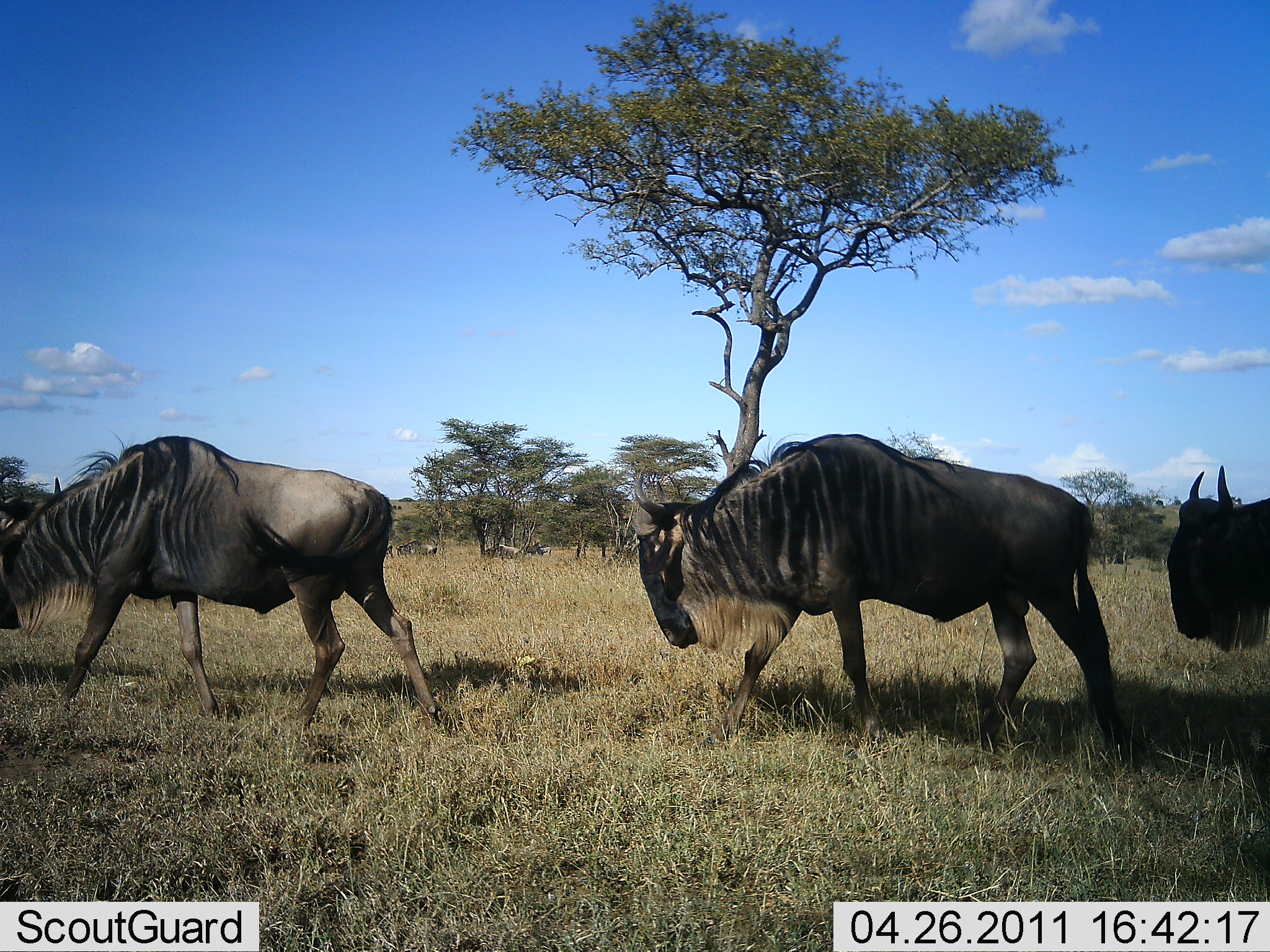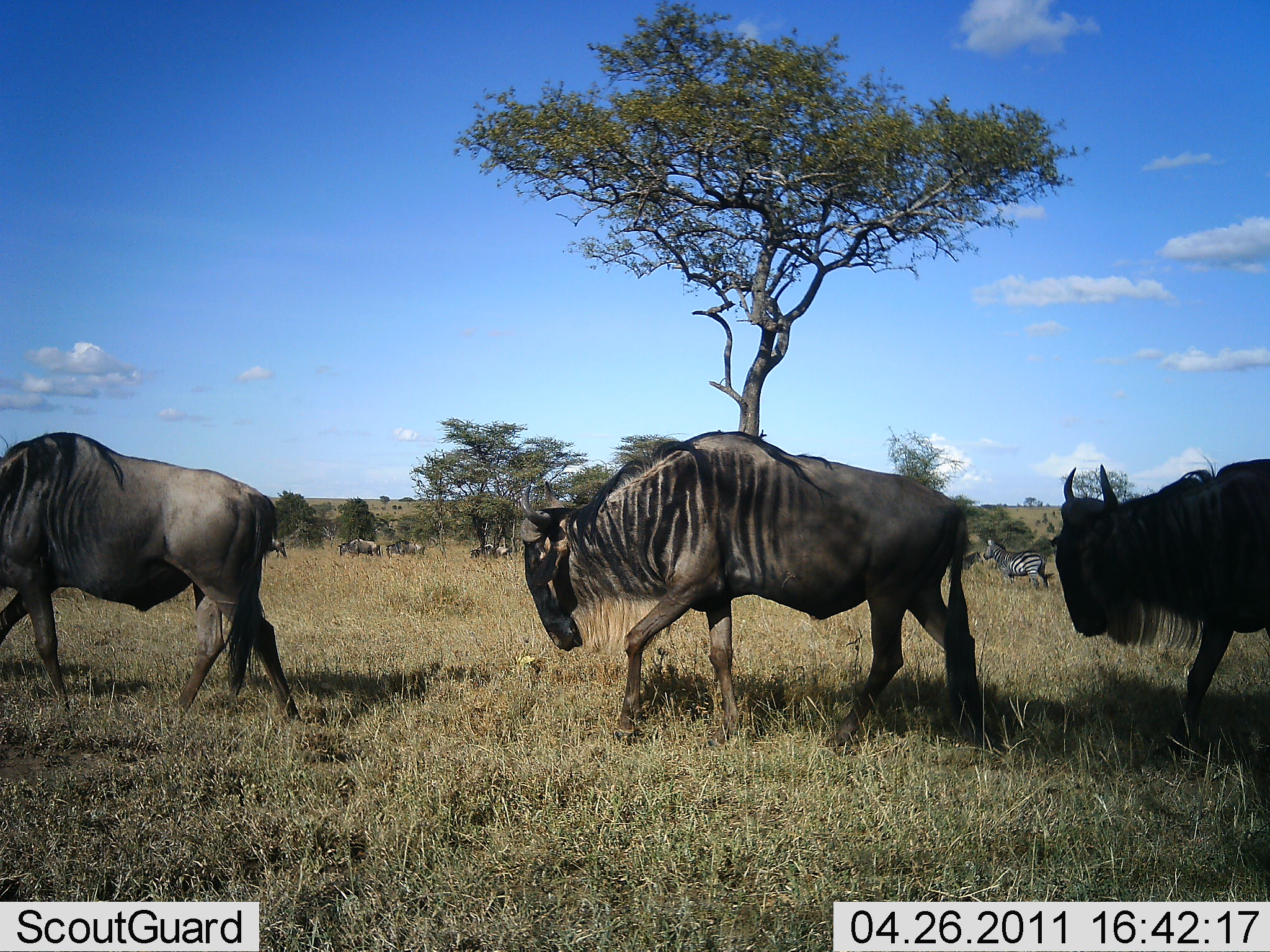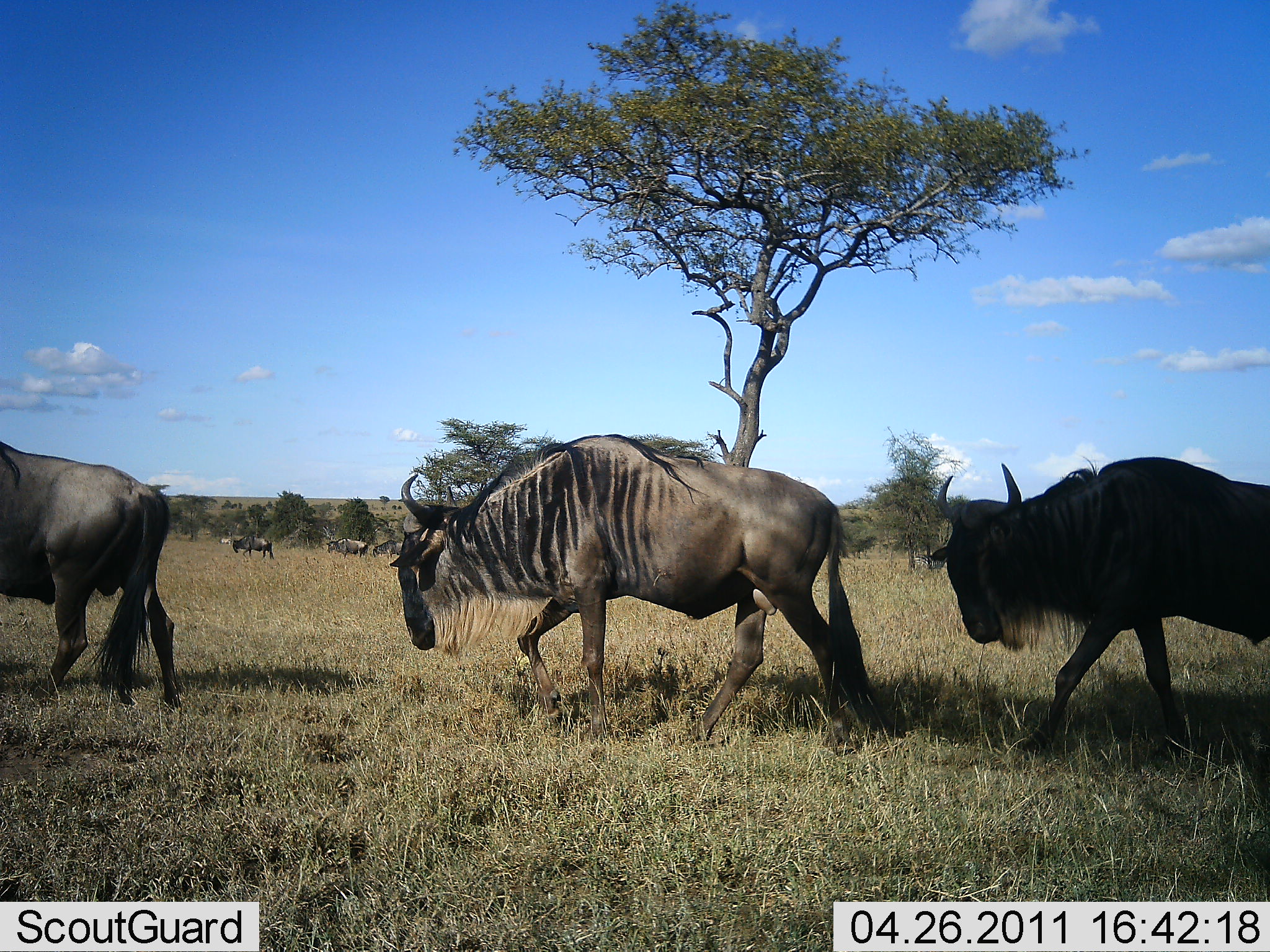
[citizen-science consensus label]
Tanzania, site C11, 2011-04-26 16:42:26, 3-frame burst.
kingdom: Animalia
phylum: Chordata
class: Mammalia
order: Artiodactyla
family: Bovidae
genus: Connochaetes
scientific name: Connochaetes taurinus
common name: blue wildebeest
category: wildebeest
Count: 8.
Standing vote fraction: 6%.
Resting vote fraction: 6%.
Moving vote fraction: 100%.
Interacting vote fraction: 0%.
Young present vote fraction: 0%.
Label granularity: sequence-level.